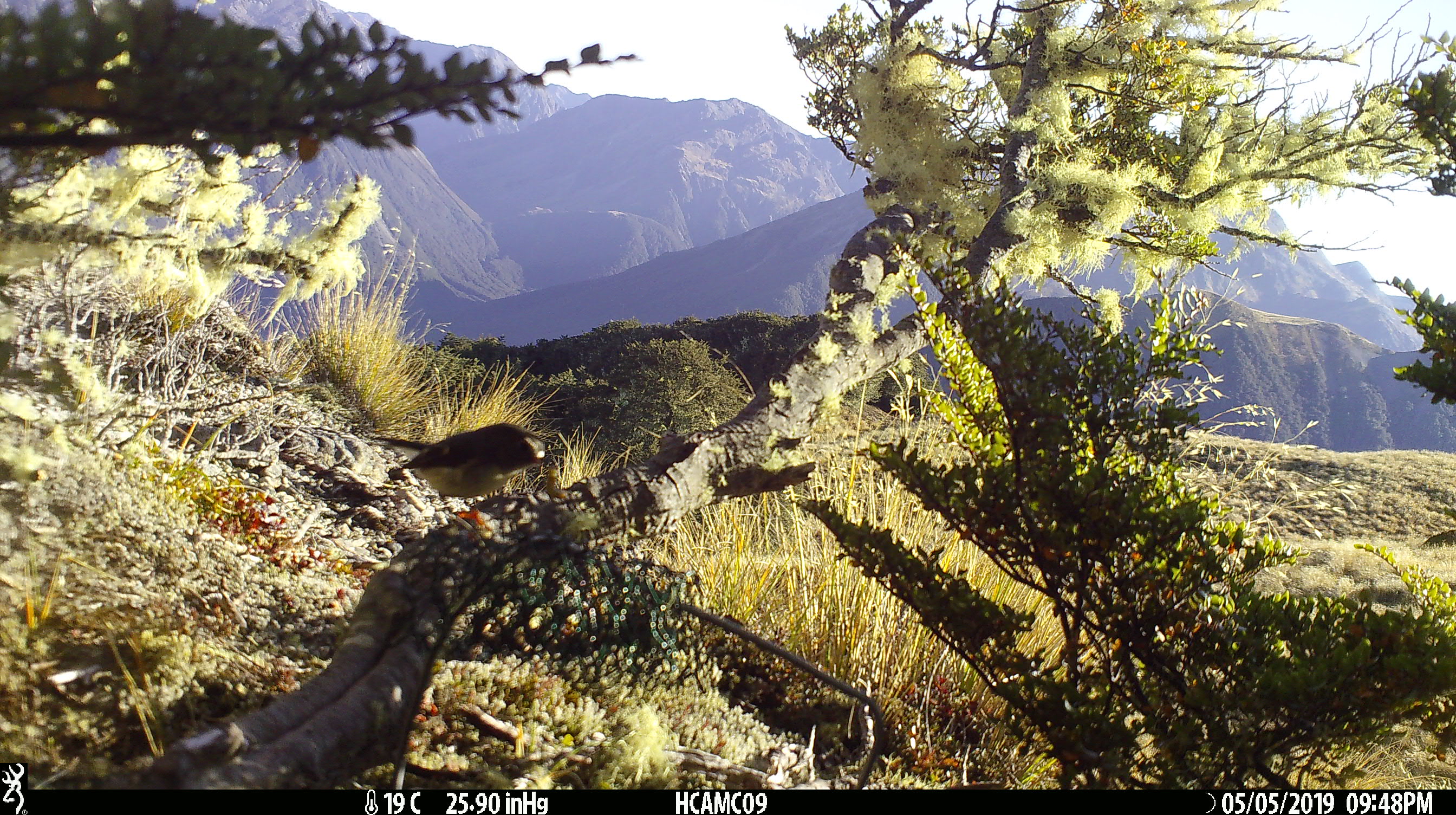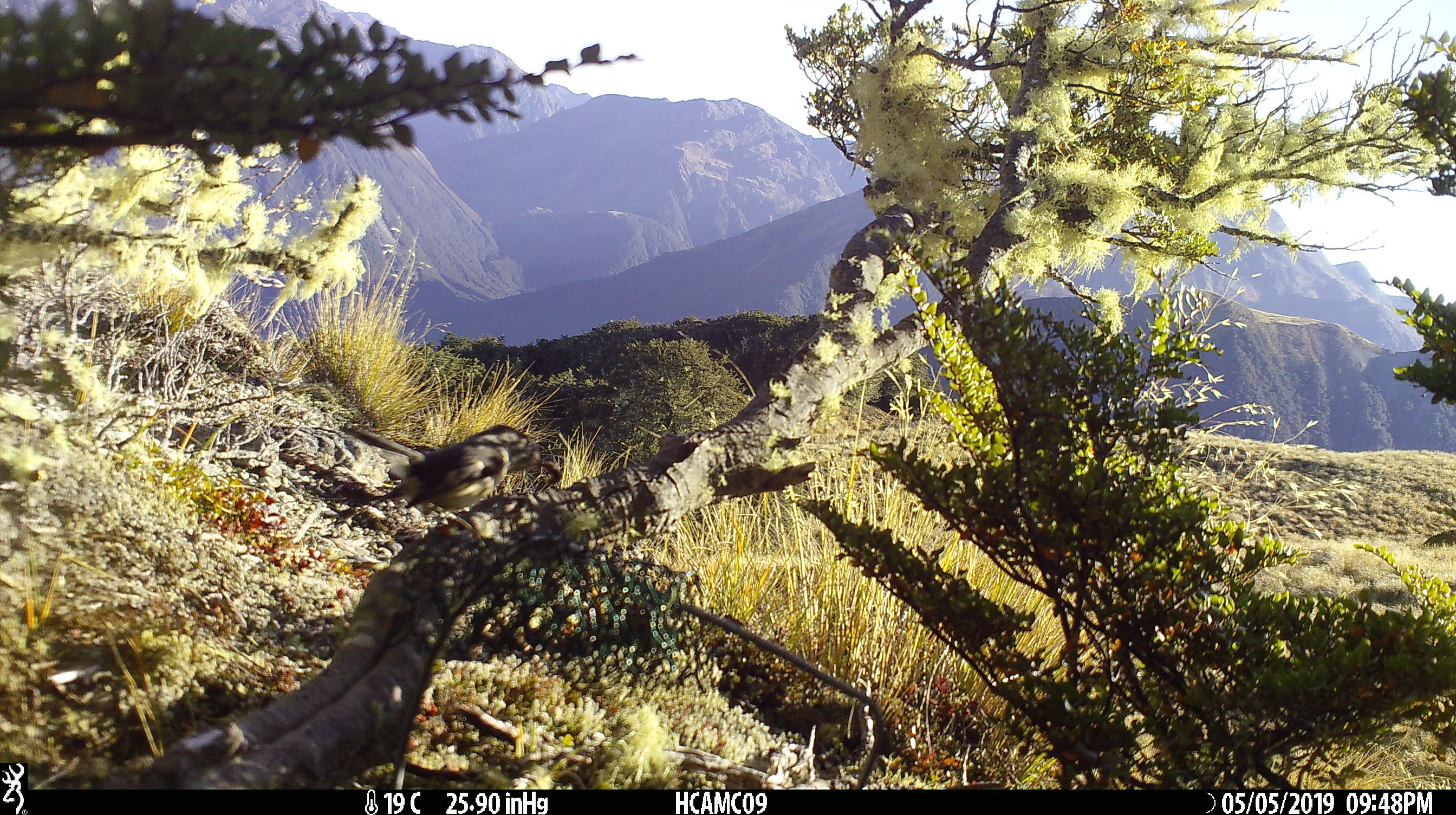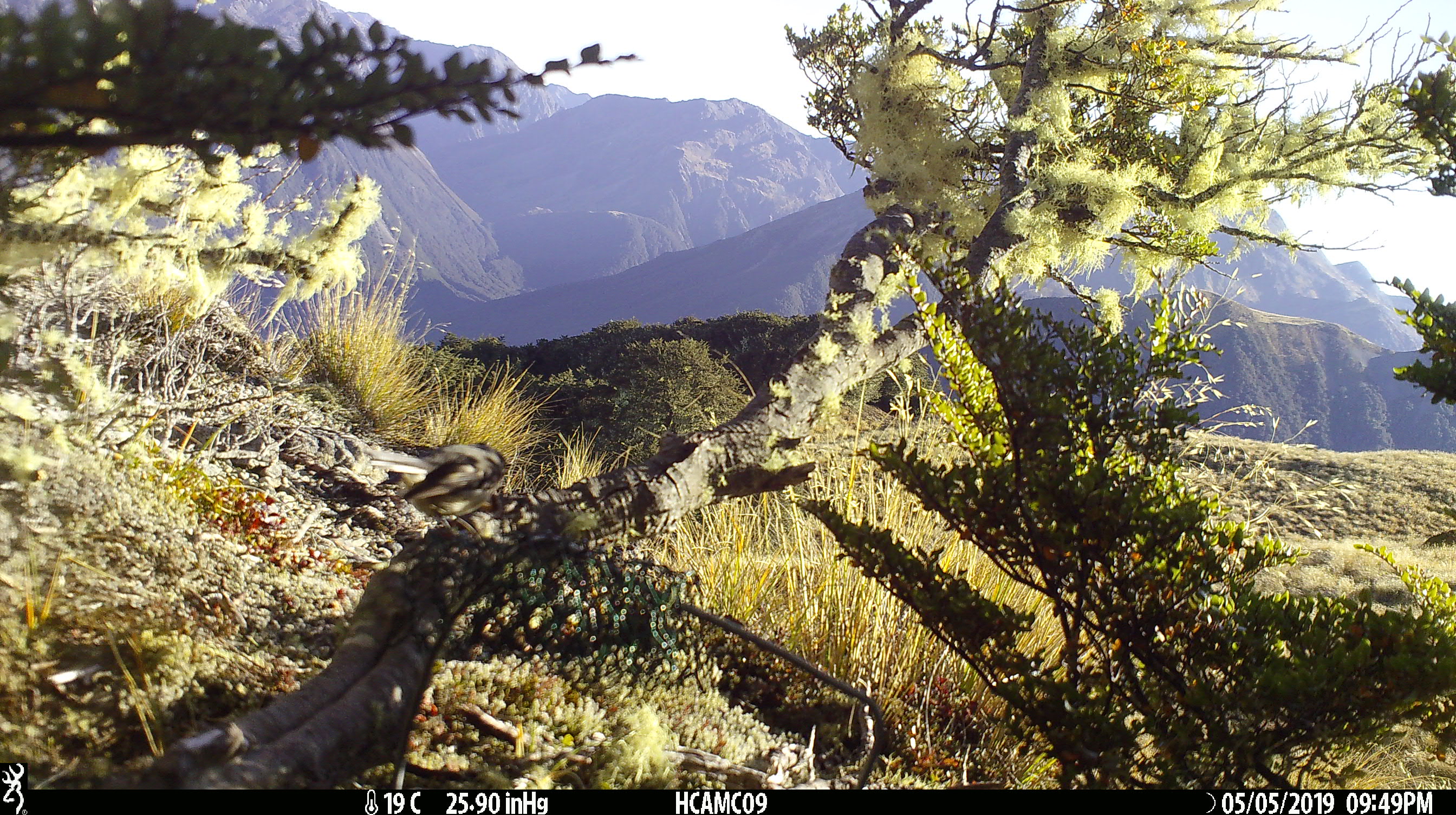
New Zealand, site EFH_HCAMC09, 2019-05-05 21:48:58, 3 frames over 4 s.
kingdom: Animalia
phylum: Chordata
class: Aves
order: Passeriformes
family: Petroicidae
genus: Petroica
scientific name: Petroica macrocephala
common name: tomtit